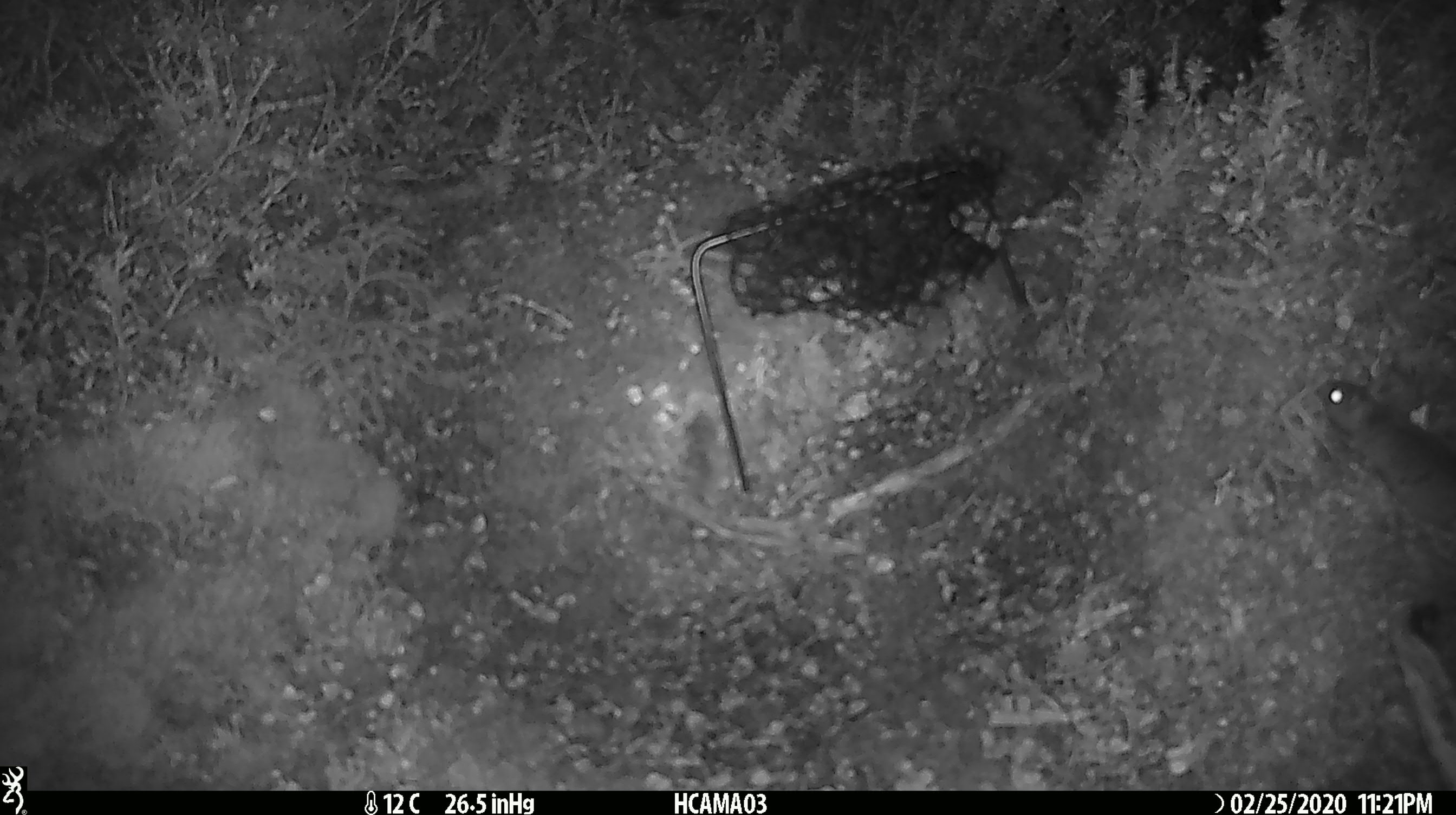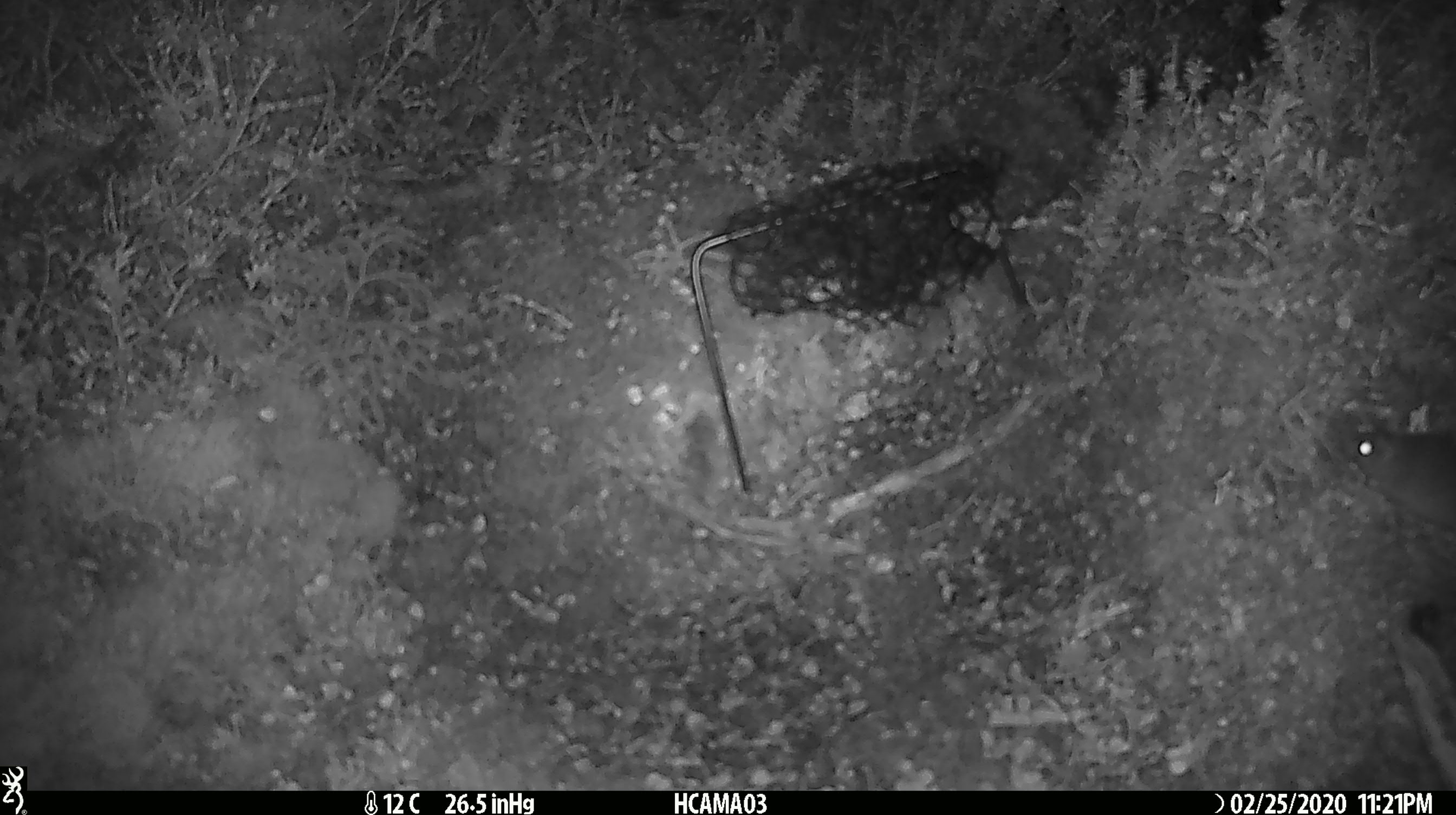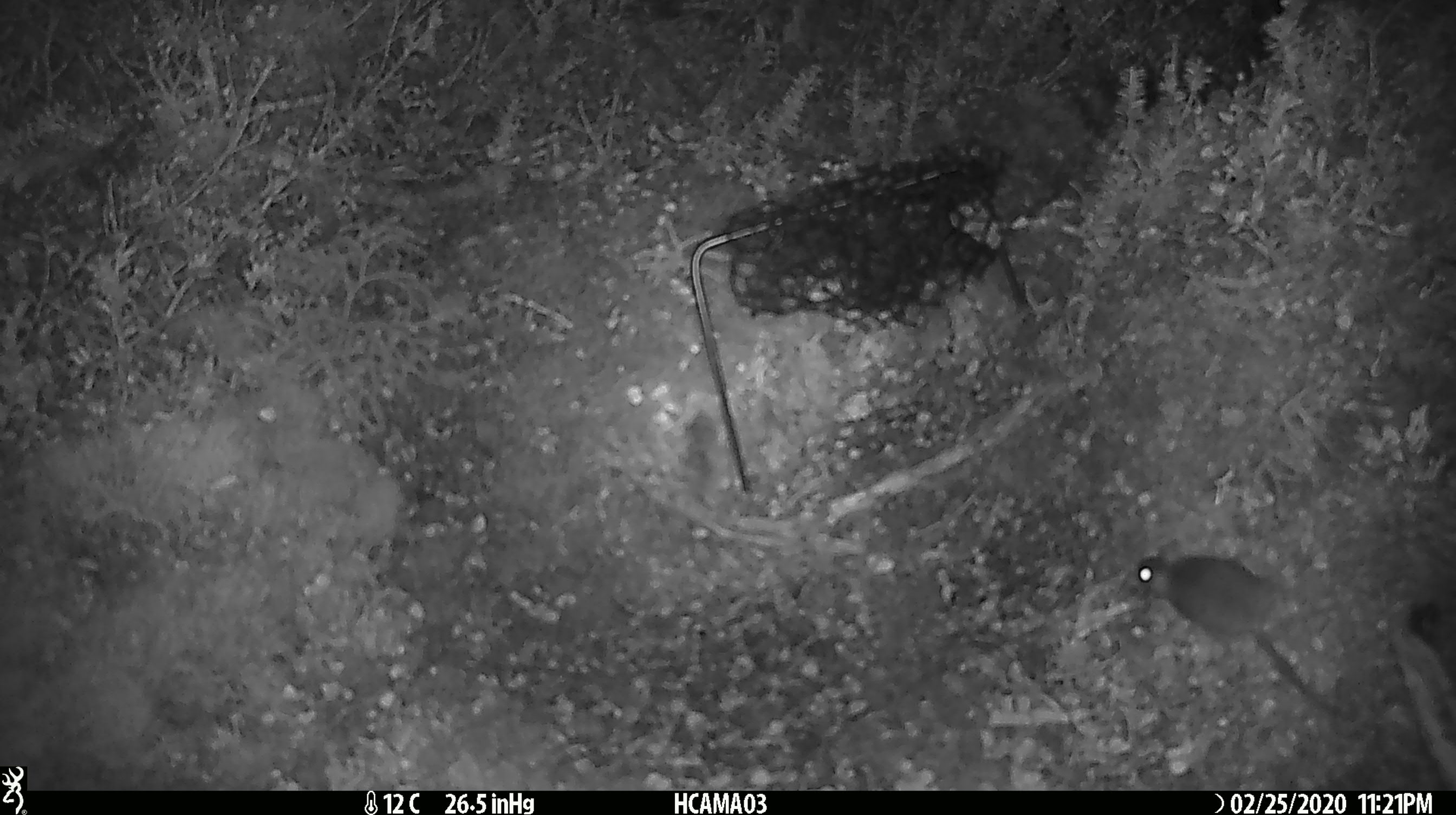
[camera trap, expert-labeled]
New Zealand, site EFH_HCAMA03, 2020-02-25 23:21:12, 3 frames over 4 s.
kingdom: Animalia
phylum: Chordata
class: Mammalia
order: Rodentia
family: Muridae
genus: Mus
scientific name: Mus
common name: mouse